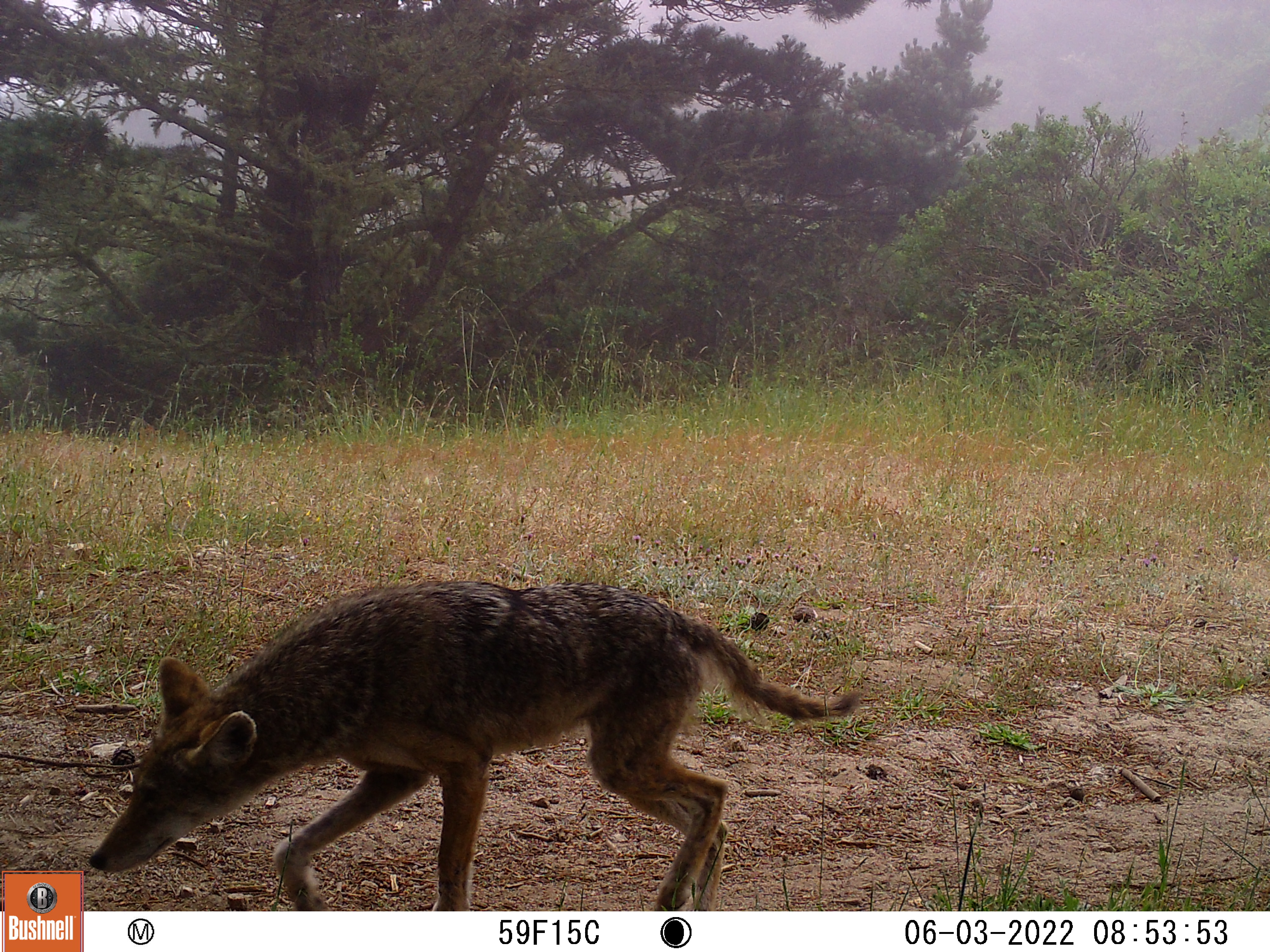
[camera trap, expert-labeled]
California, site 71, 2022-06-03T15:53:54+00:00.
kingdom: Animalia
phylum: Chordata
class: Mammalia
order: Carnivora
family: Canidae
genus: Canis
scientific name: Canis latrans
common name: coyote